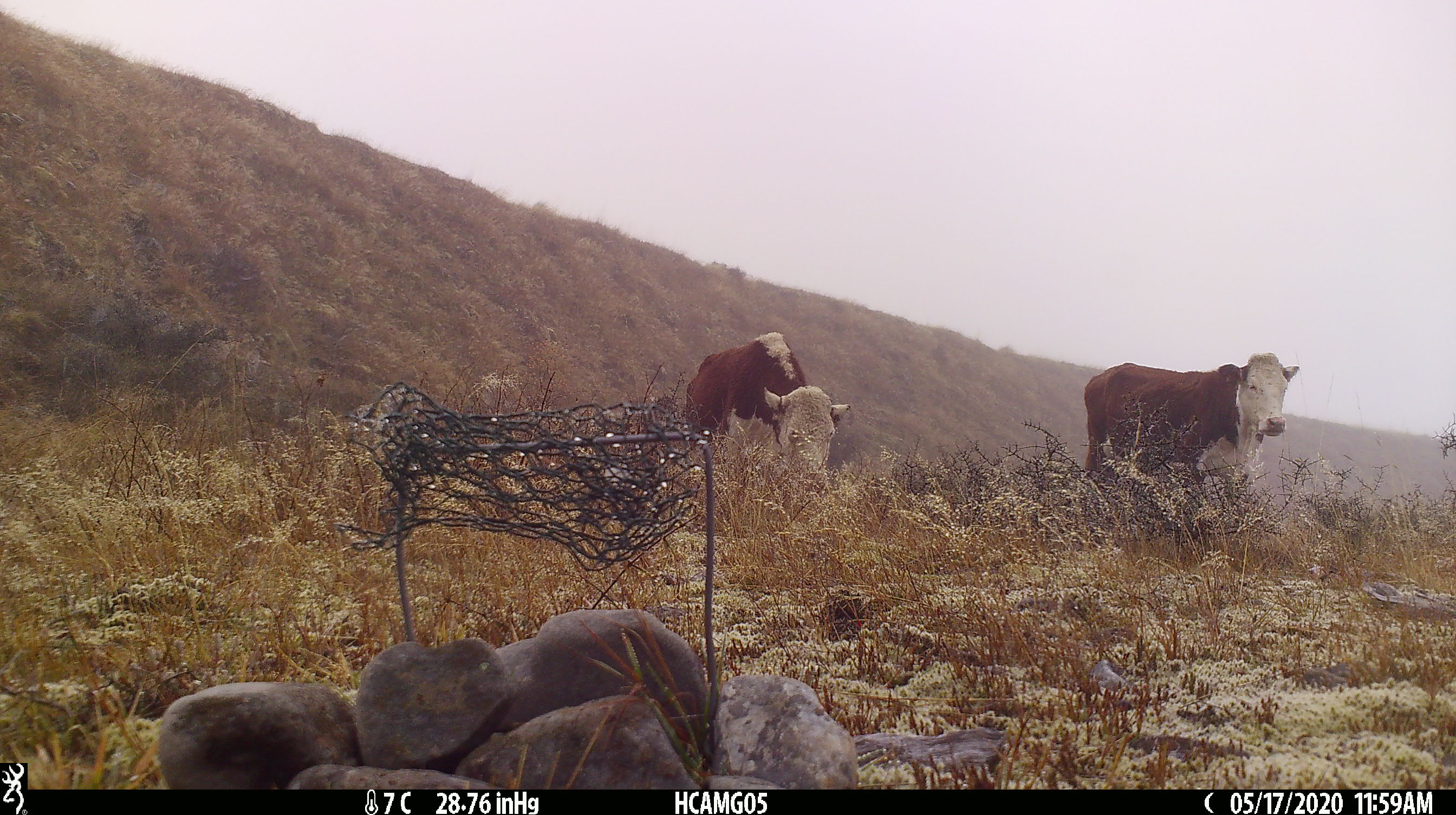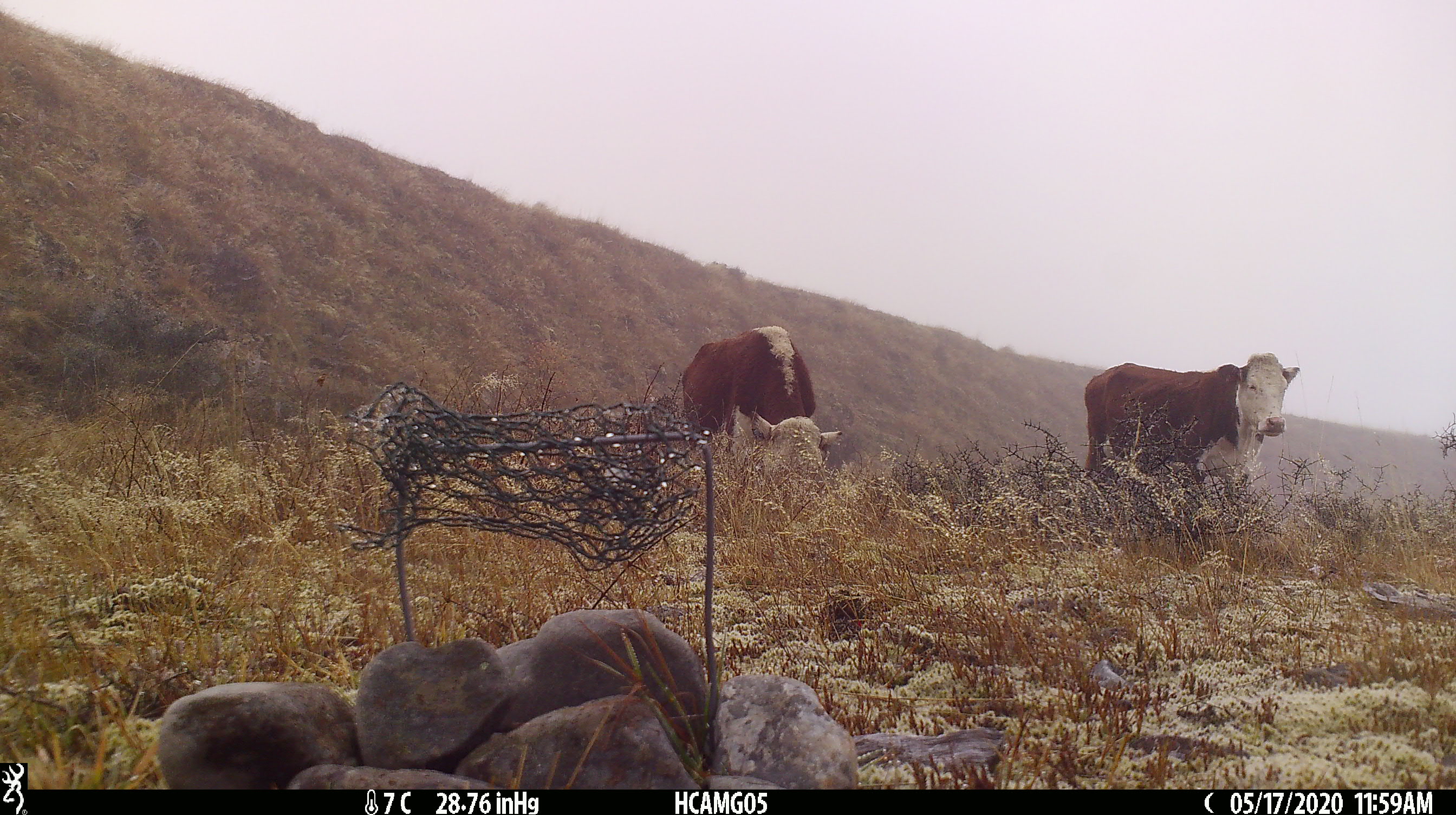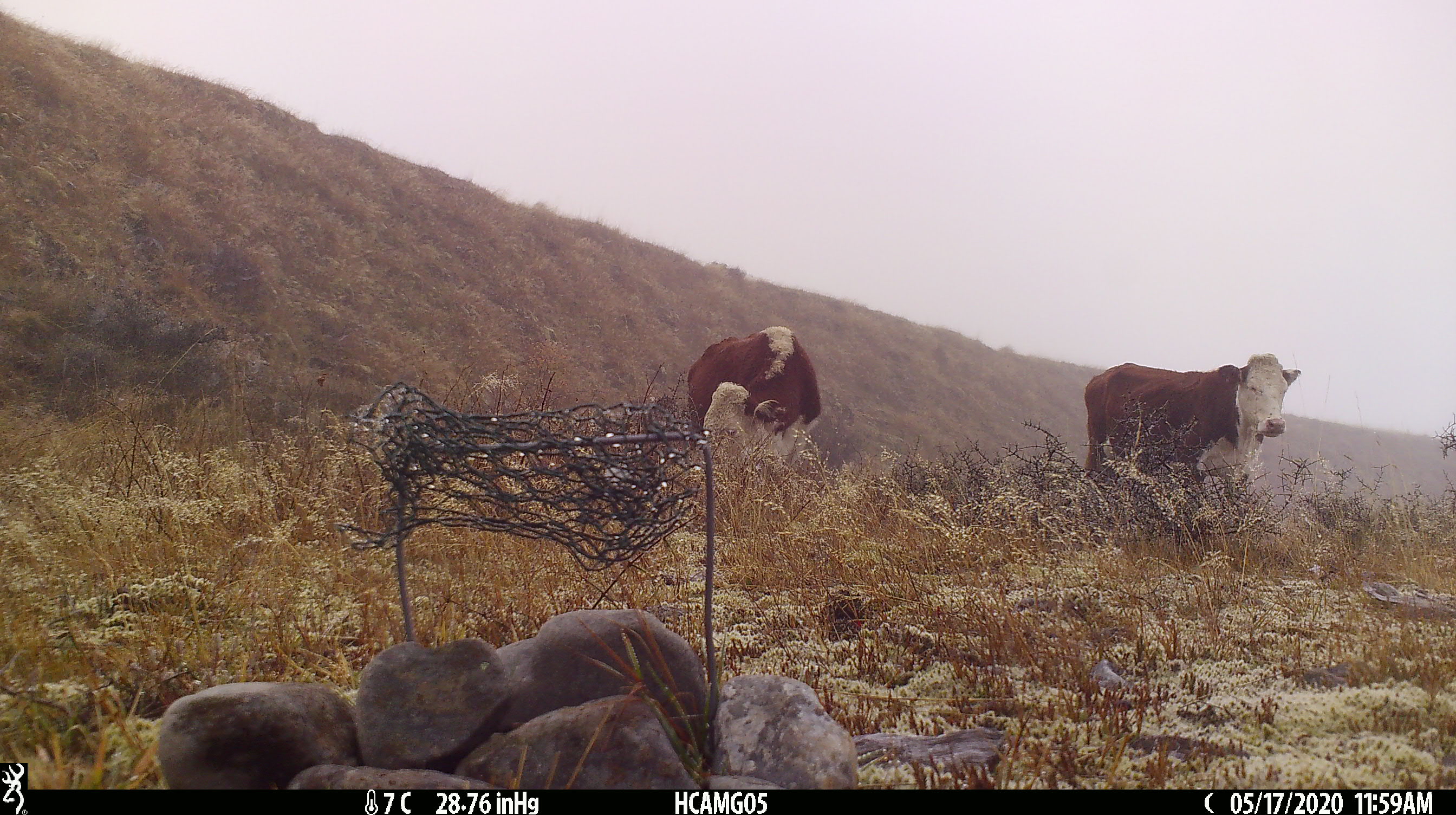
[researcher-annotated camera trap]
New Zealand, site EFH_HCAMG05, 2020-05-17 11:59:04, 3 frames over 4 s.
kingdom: Animalia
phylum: Chordata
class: Mammalia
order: Artiodactyla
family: Bovidae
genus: Bos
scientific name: Bos taurus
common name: domestic cow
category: cow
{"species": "cow (domestic cow) (Bos taurus)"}